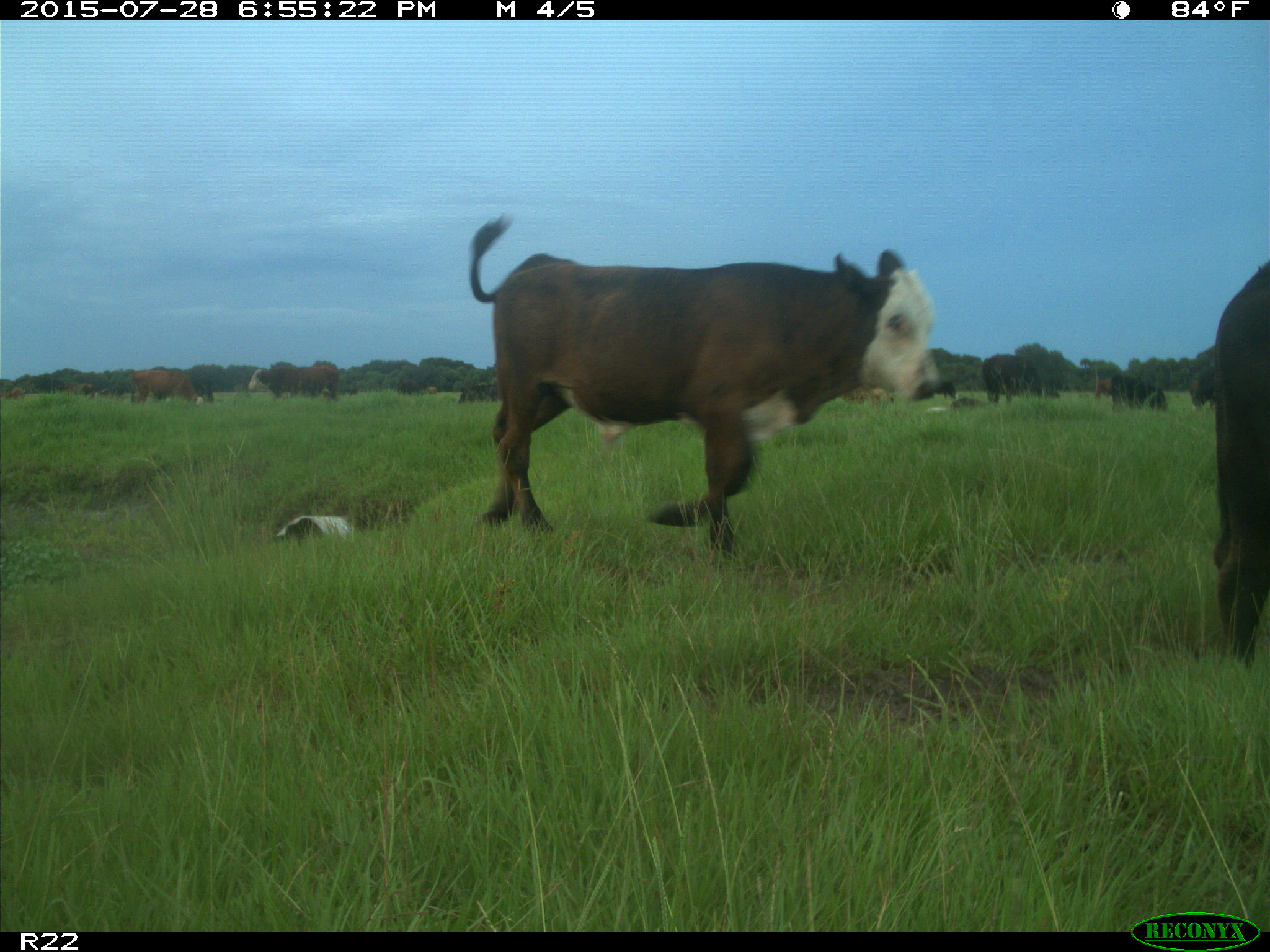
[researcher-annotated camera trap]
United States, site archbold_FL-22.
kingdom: Animalia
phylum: Chordata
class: Mammalia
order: Artiodactyla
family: Bovidae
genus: Bos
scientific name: Bos taurus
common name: domestic cow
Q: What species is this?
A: Bos taurus (domestic cow).